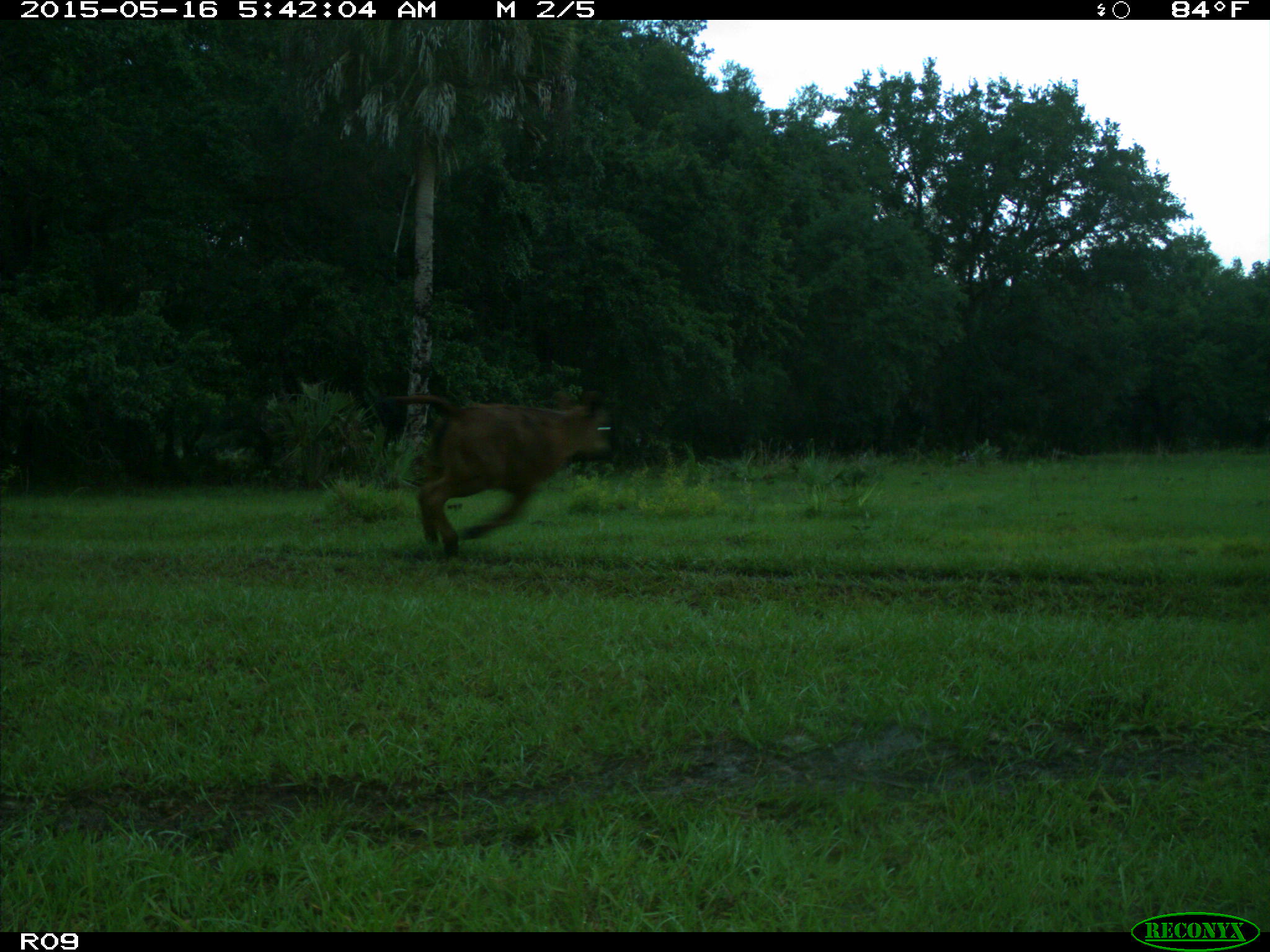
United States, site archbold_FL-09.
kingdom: Animalia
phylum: Chordata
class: Mammalia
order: Artiodactyla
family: Bovidae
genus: Bos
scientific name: Bos taurus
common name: domestic cow